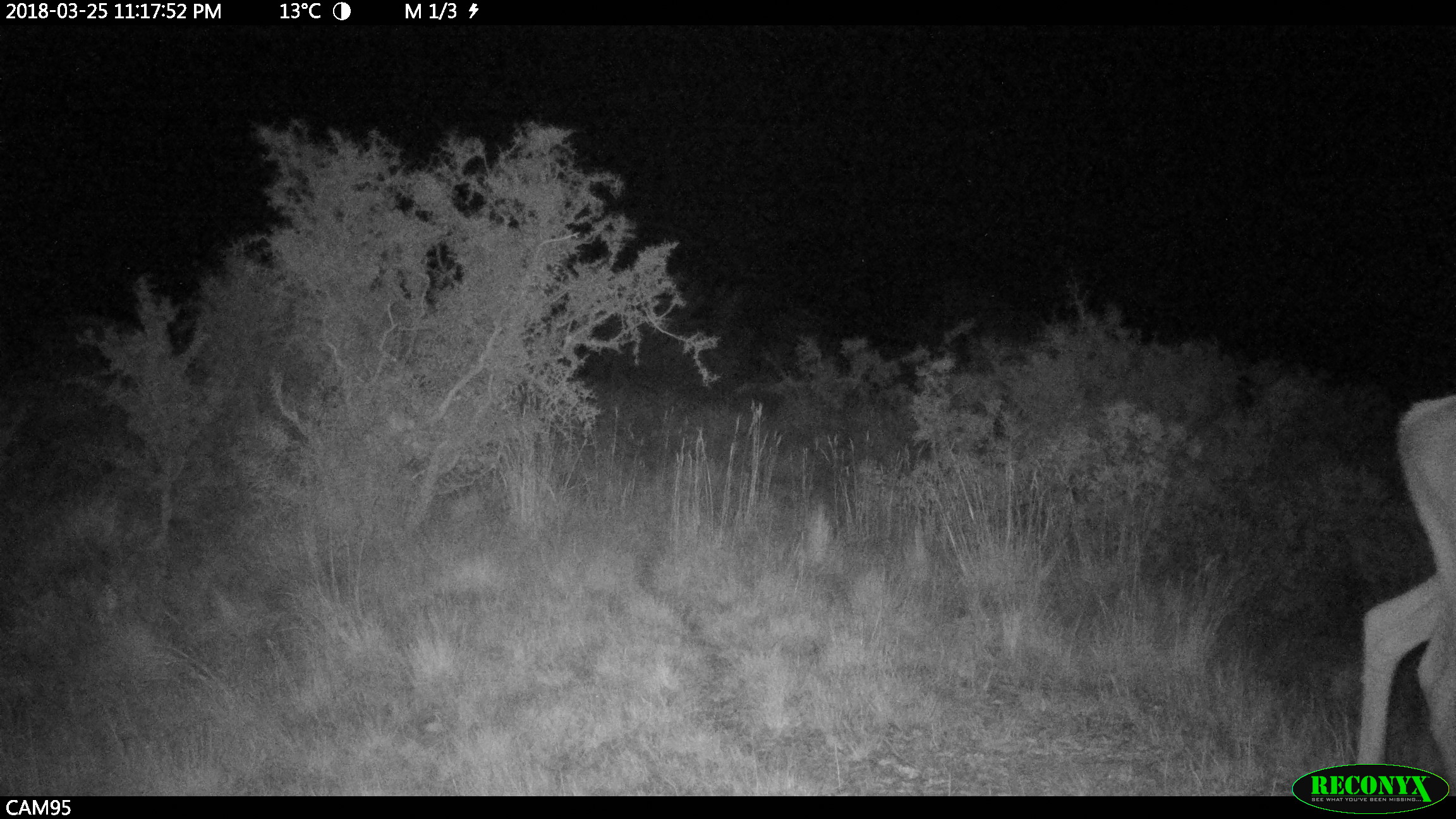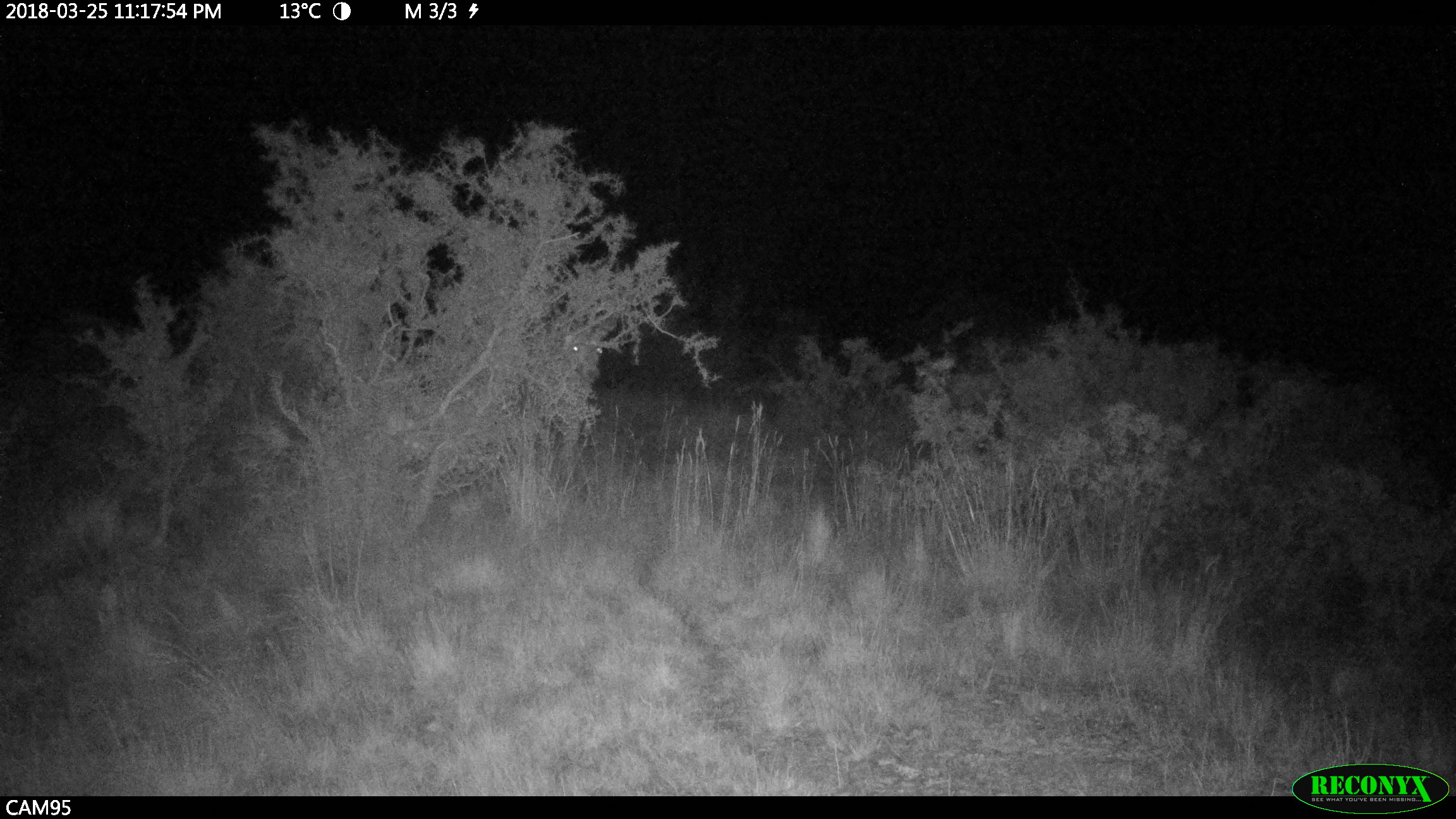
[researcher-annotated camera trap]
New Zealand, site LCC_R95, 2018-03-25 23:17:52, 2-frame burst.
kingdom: Animalia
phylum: Chordata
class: Mammalia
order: Artiodactyla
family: Cervidae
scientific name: Cervidae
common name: deer